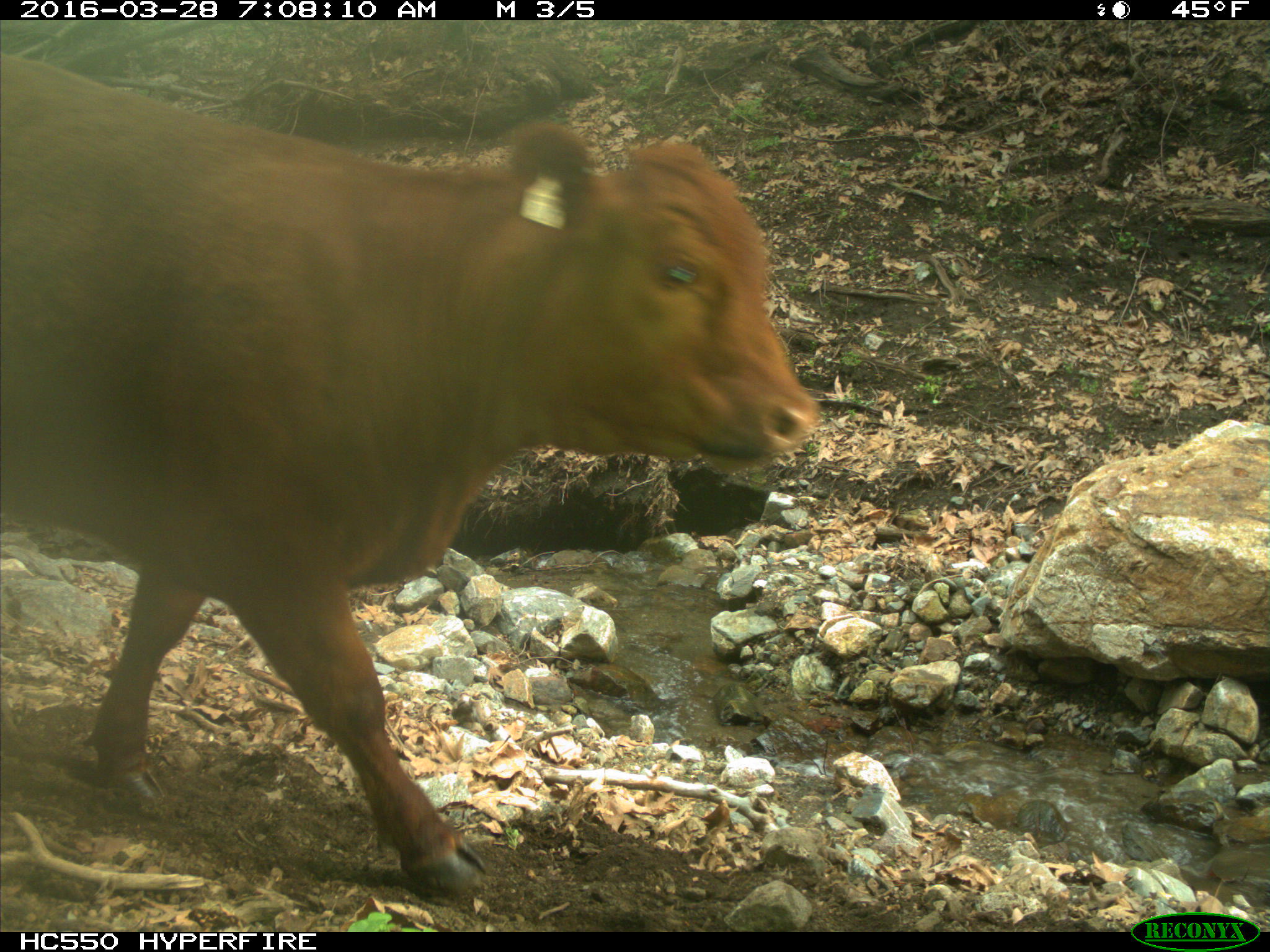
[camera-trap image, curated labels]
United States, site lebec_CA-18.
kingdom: Animalia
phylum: Chordata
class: Mammalia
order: Artiodactyla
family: Bovidae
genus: Bos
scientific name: Bos taurus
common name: domestic cow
Bos taurus (domestic cow).